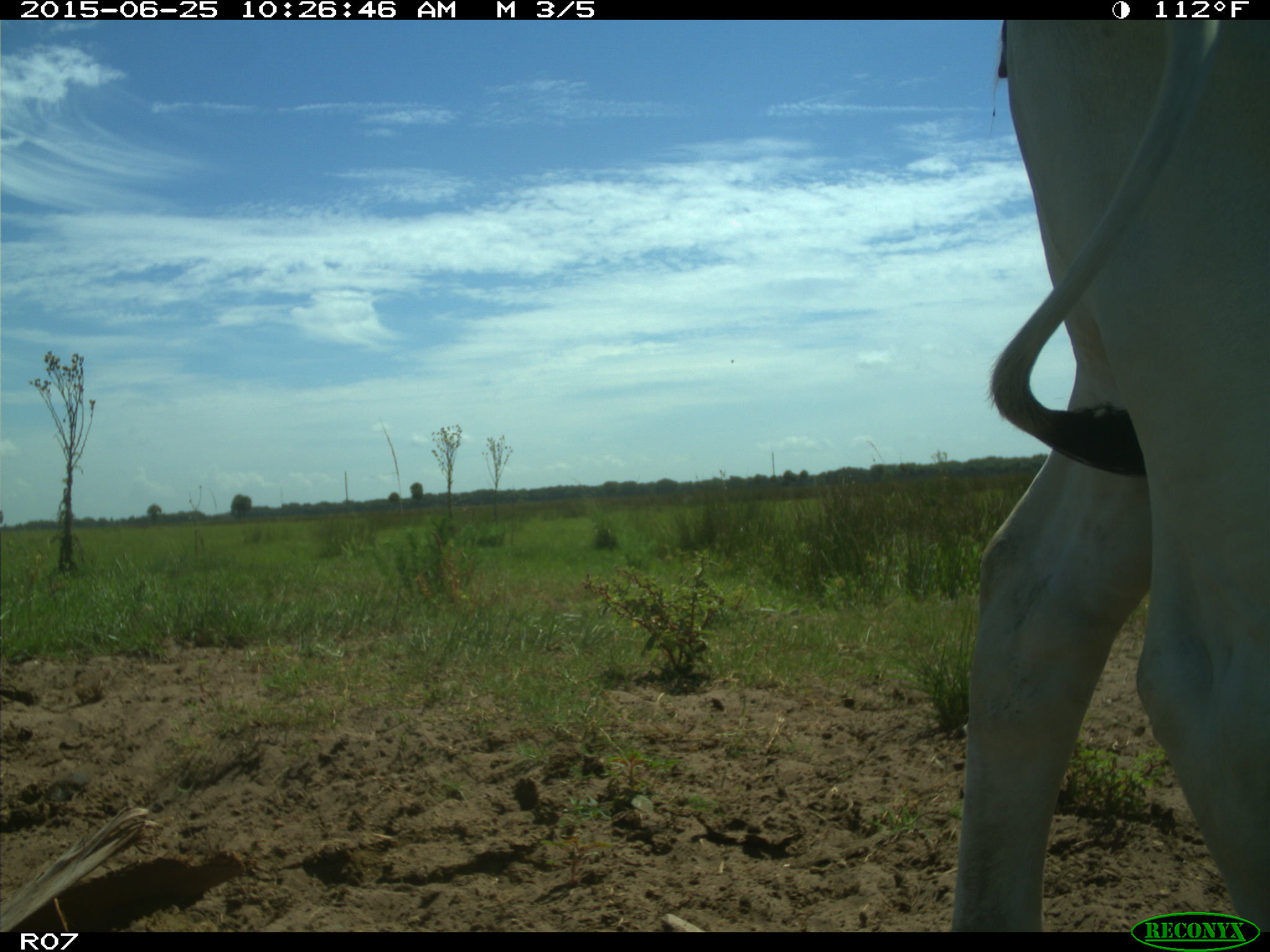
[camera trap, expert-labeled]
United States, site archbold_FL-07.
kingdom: Animalia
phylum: Chordata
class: Mammalia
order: Artiodactyla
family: Bovidae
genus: Bos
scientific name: Bos taurus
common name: domestic cow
Bos taurus (domestic cow).